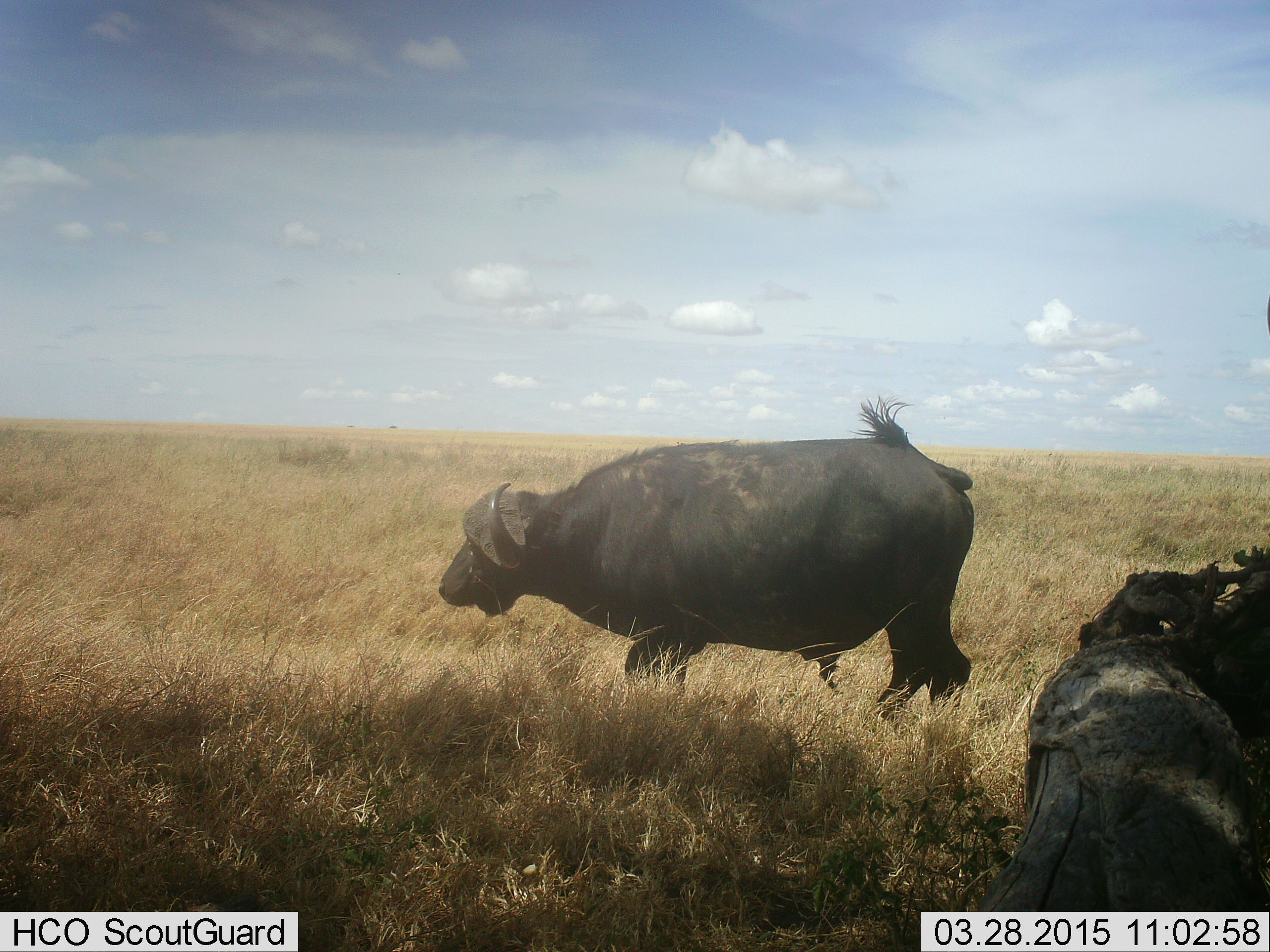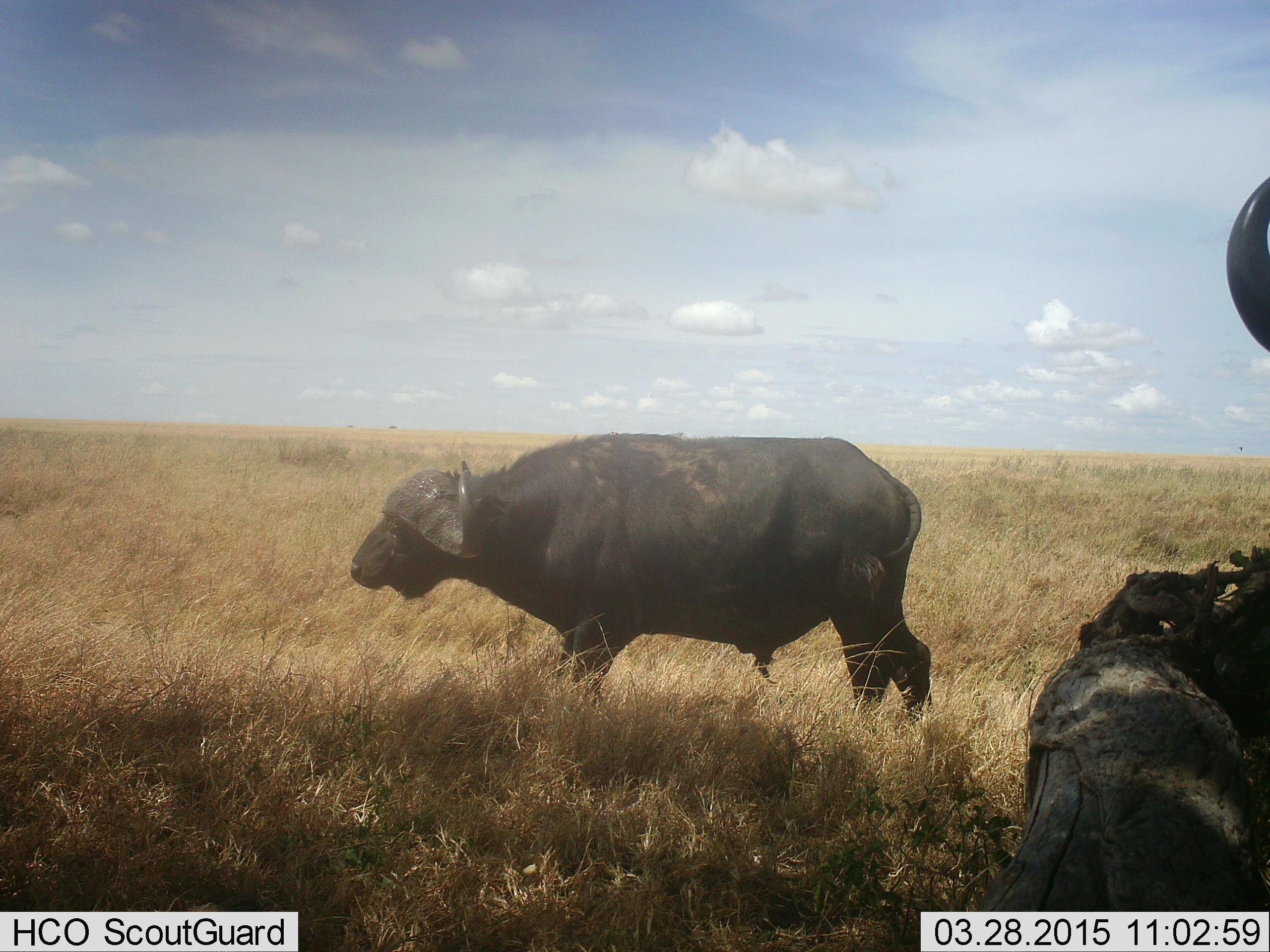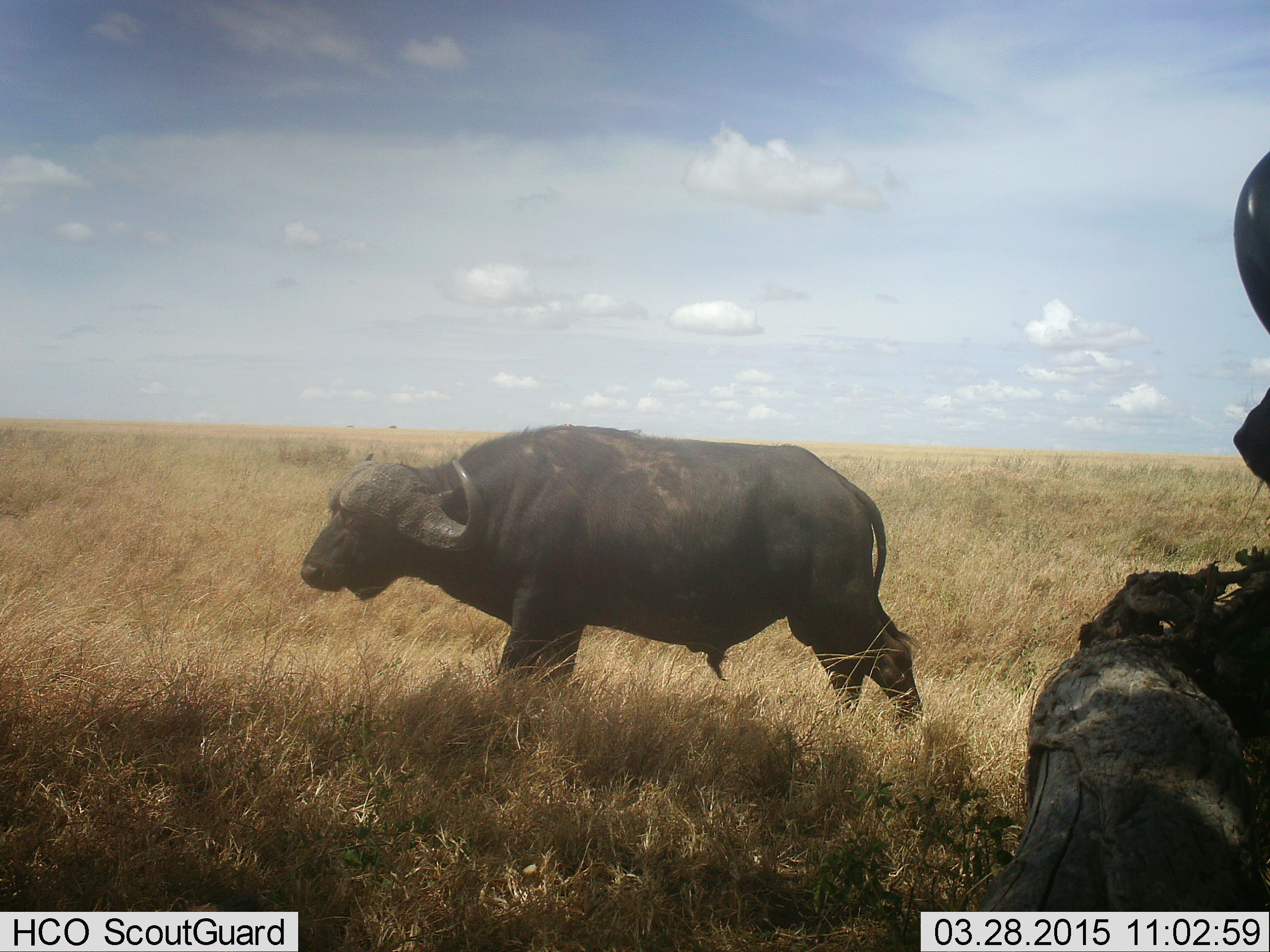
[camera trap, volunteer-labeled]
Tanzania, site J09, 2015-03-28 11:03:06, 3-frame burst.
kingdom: Animalia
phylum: Chordata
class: Mammalia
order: Artiodactyla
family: Bovidae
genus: Syncerus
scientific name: Syncerus caffer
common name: cape buffalo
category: buffalo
Buffalo (cape buffalo) (Syncerus caffer), count 2. Behavior (volunteer vote fractions): standing 60%, resting 10%, moving 70%, interacting 0%. Young present (vote fraction): 0%. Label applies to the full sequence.